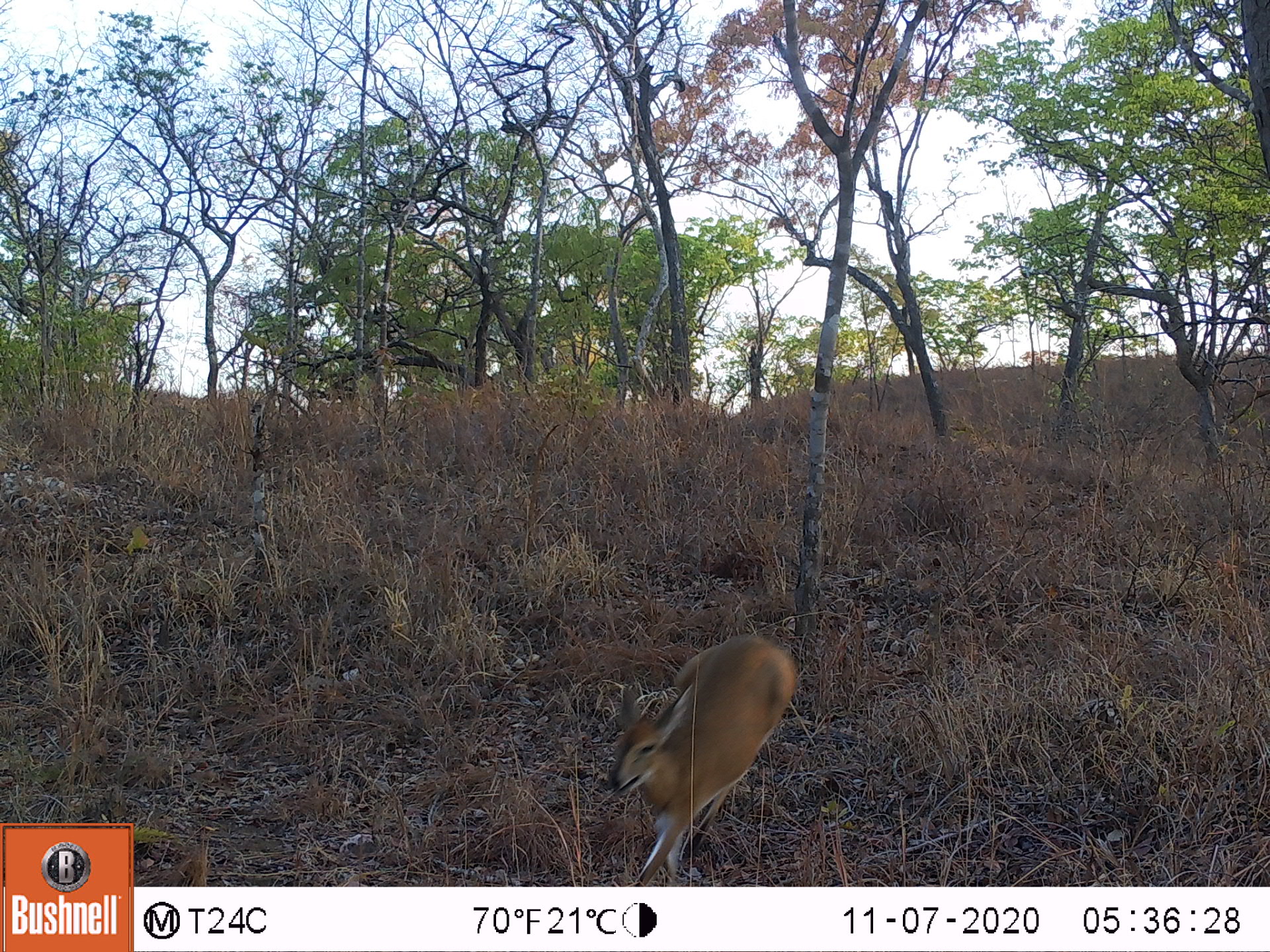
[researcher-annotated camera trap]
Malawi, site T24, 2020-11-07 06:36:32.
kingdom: Animalia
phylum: Chordata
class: Mammalia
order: Artiodactyla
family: Bovidae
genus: Sylvicapra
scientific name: Sylvicapra grimmia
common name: common duiker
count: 1